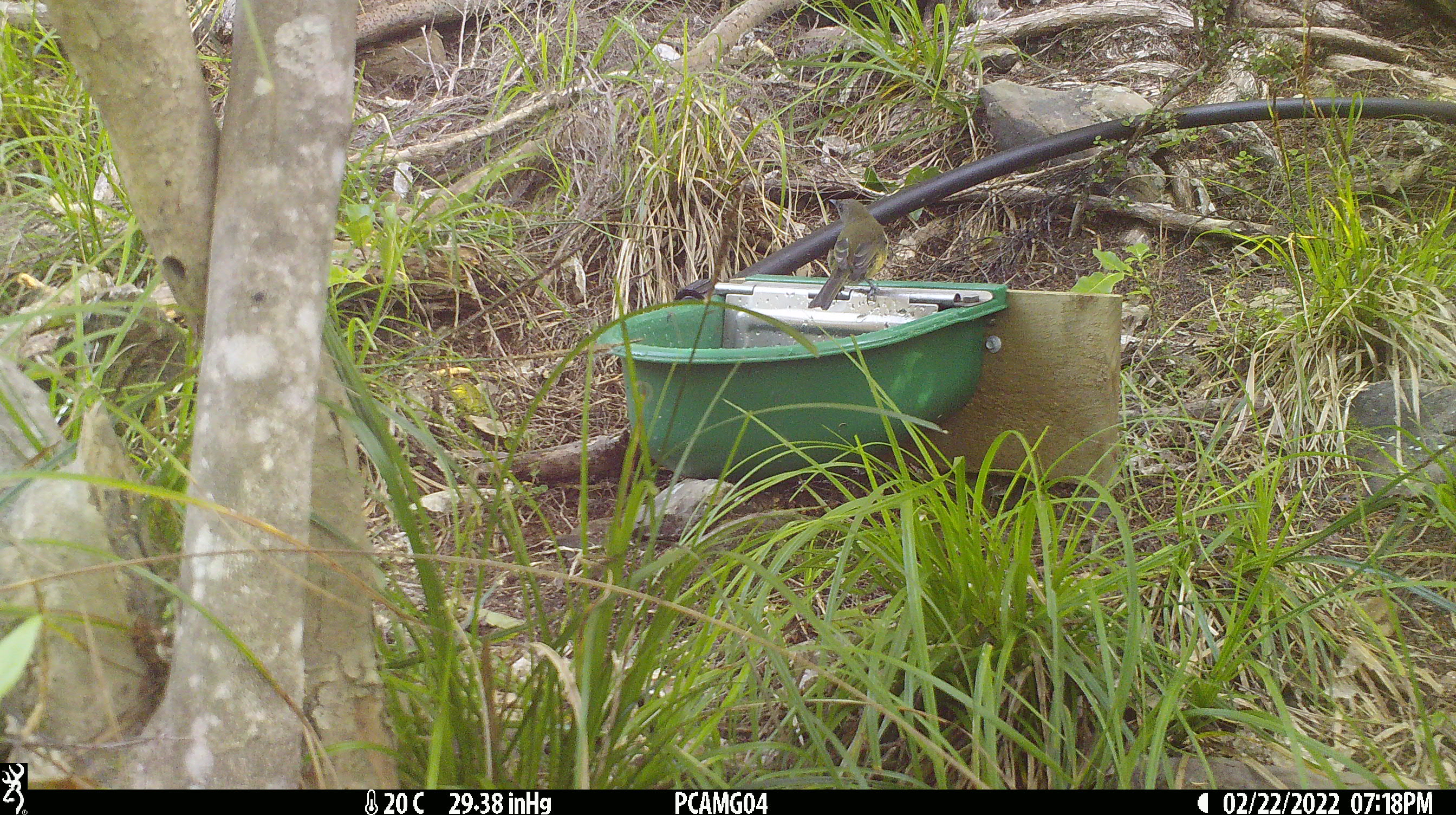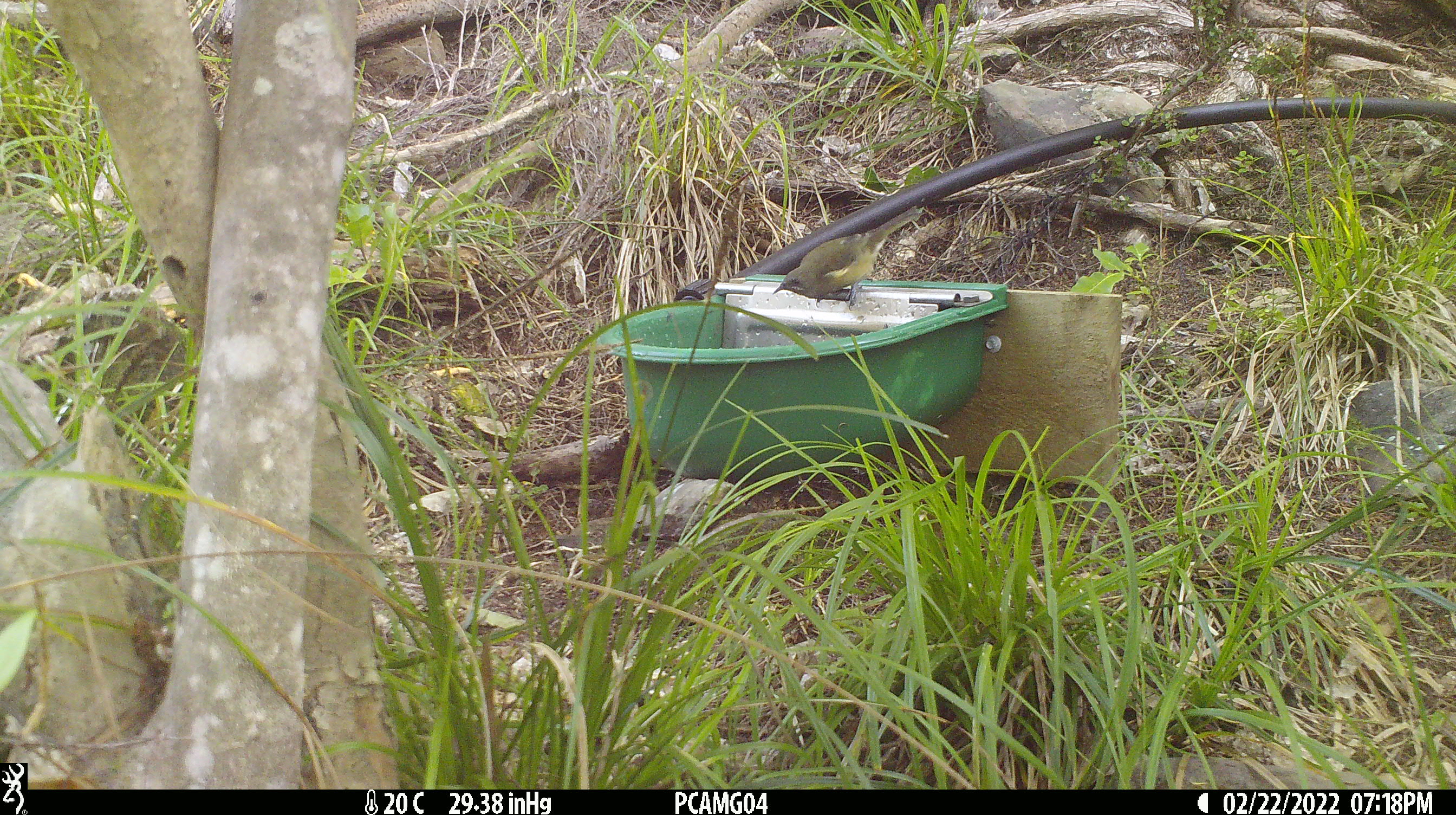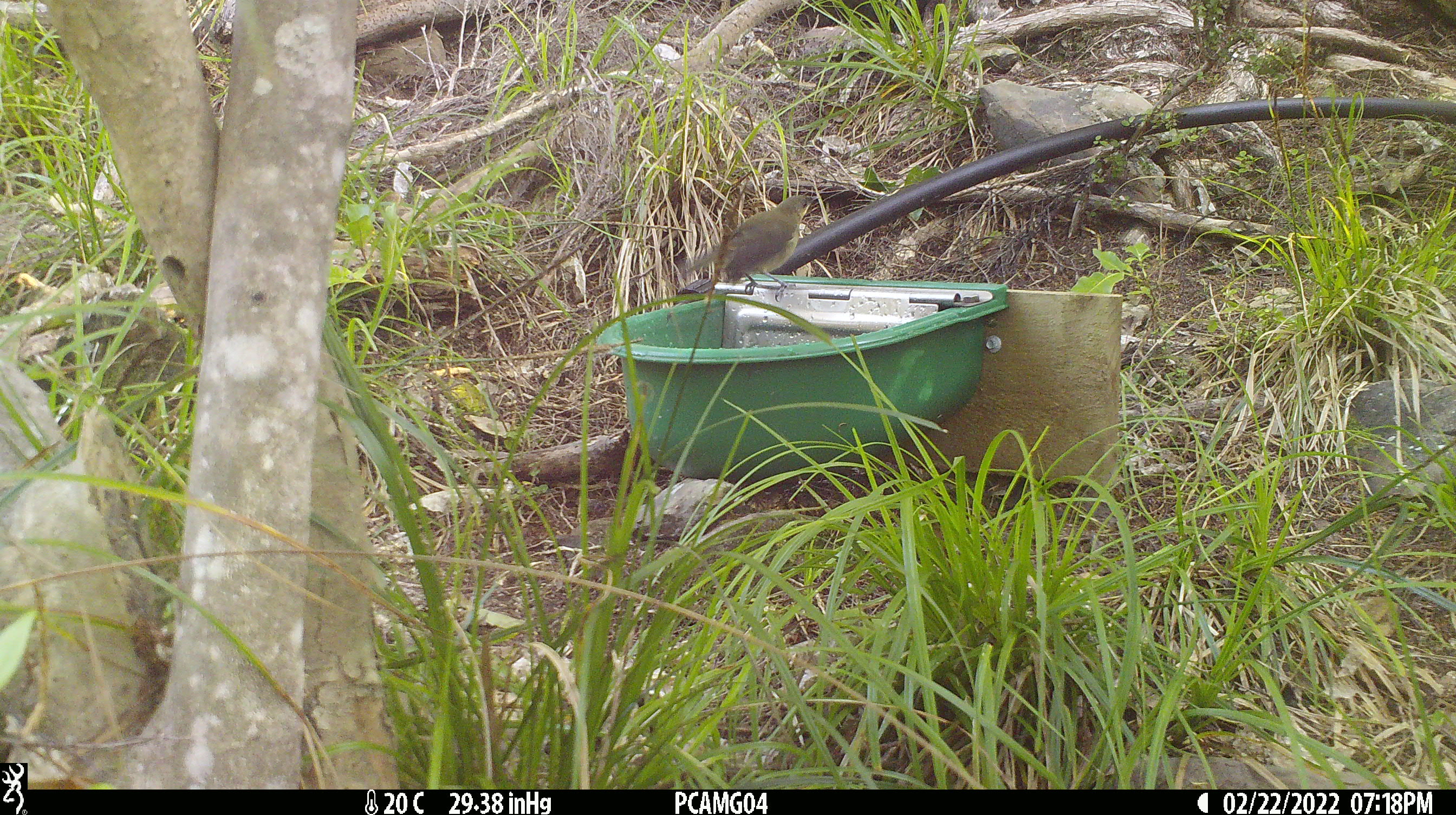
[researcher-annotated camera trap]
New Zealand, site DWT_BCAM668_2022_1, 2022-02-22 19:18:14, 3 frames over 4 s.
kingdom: Animalia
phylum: Chordata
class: Aves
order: Passeriformes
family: Meliphagidae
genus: Anthornis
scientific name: Anthornis melanura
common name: new zealand bellbird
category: bellbird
Bellbird (new zealand bellbird) (Anthornis melanura).